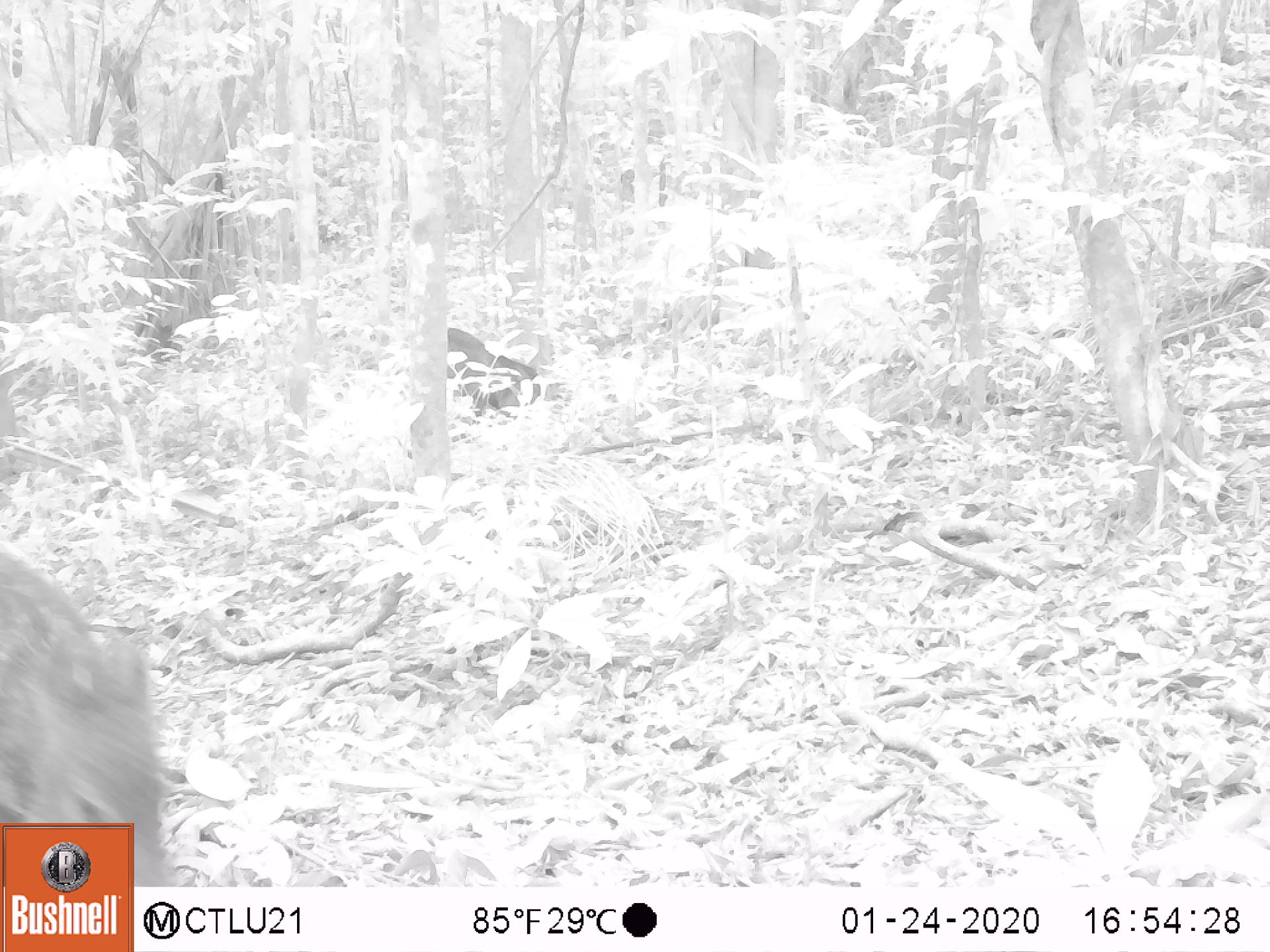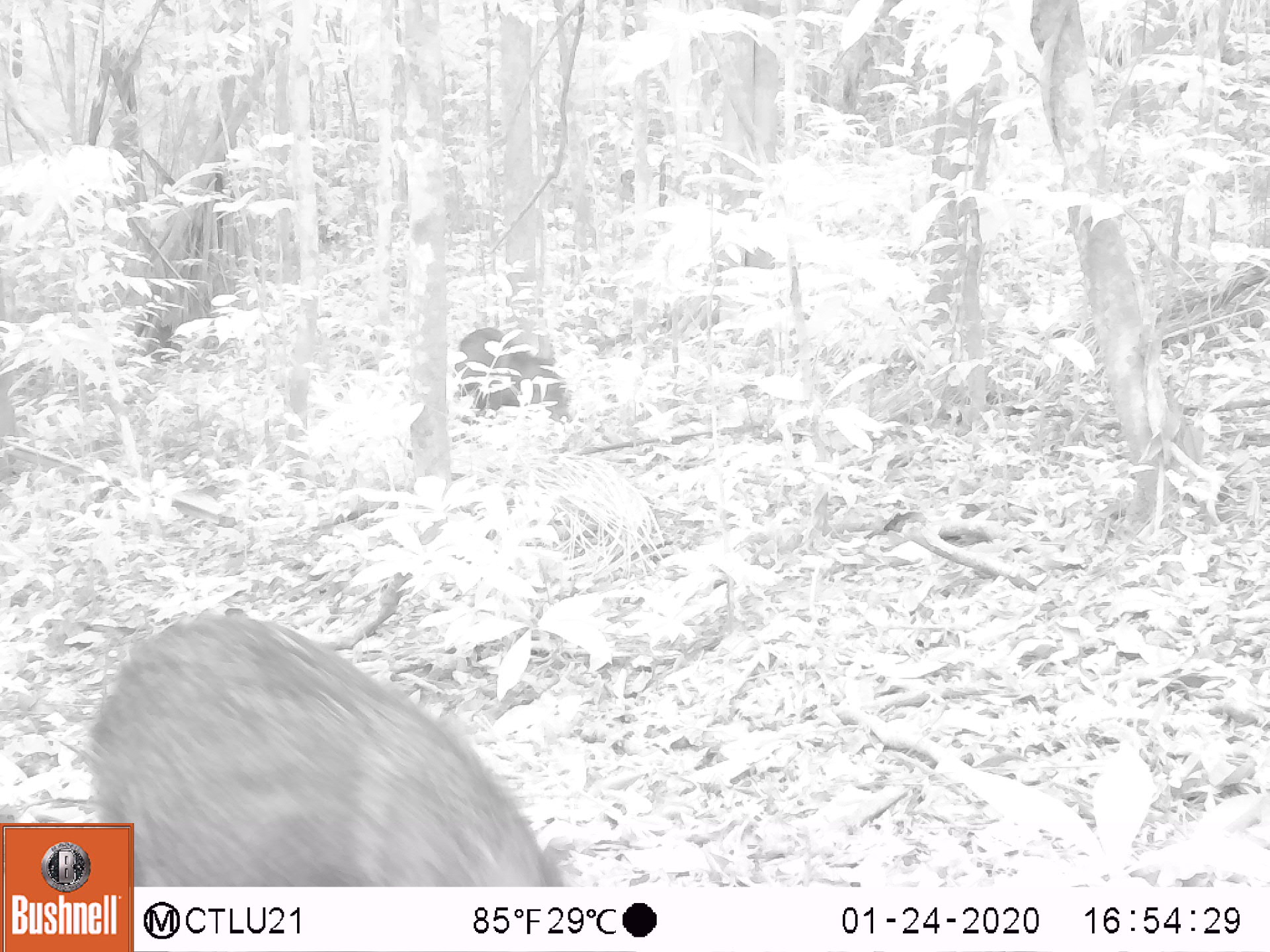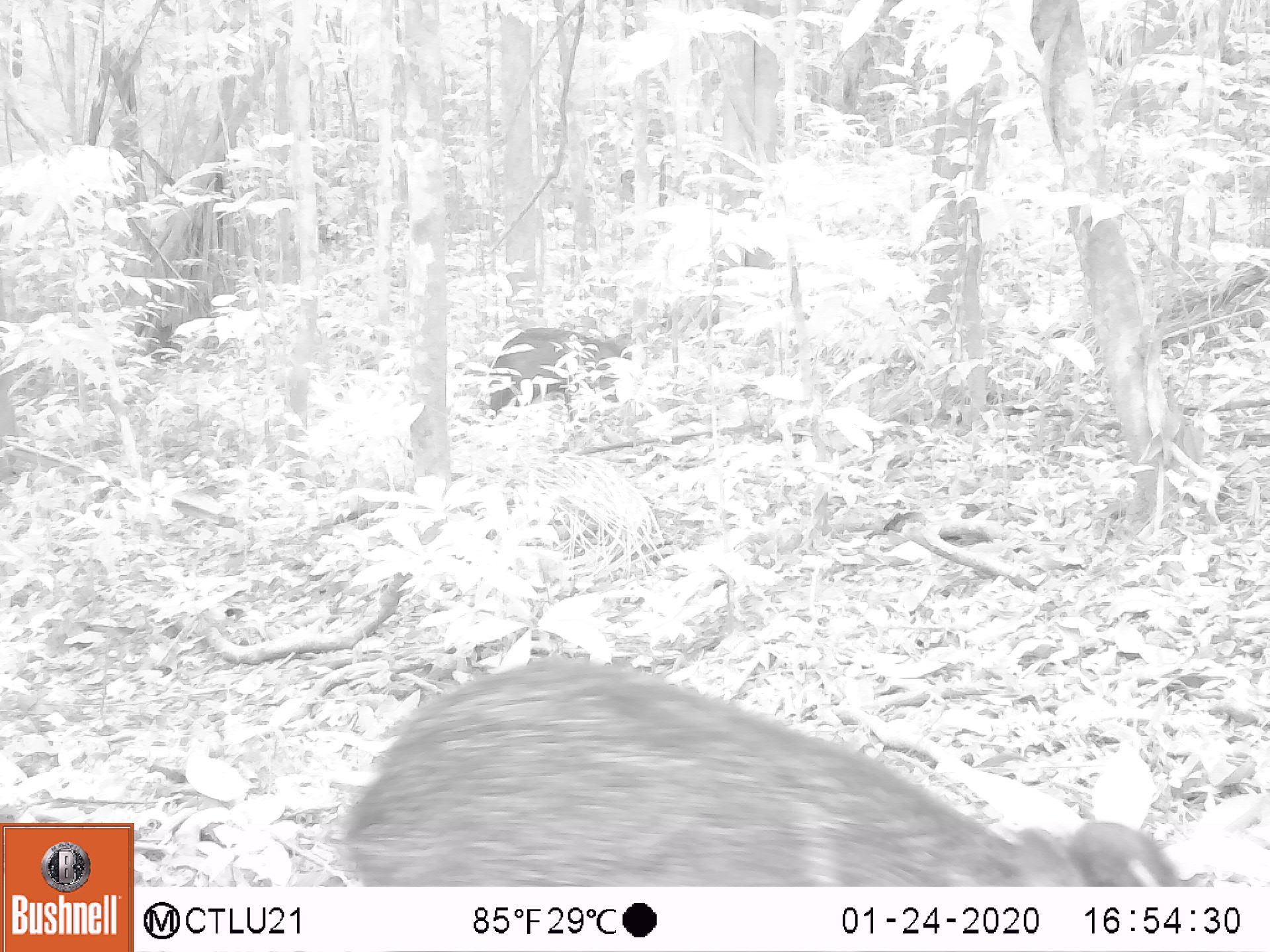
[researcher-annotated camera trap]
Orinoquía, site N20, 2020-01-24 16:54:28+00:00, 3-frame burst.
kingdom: Animalia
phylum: Chordata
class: Mammalia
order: Artiodactyla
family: Tayassuidae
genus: Pecari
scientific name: Pecari tajacu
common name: collared peccary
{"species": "collared peccary (Pecari tajacu)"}